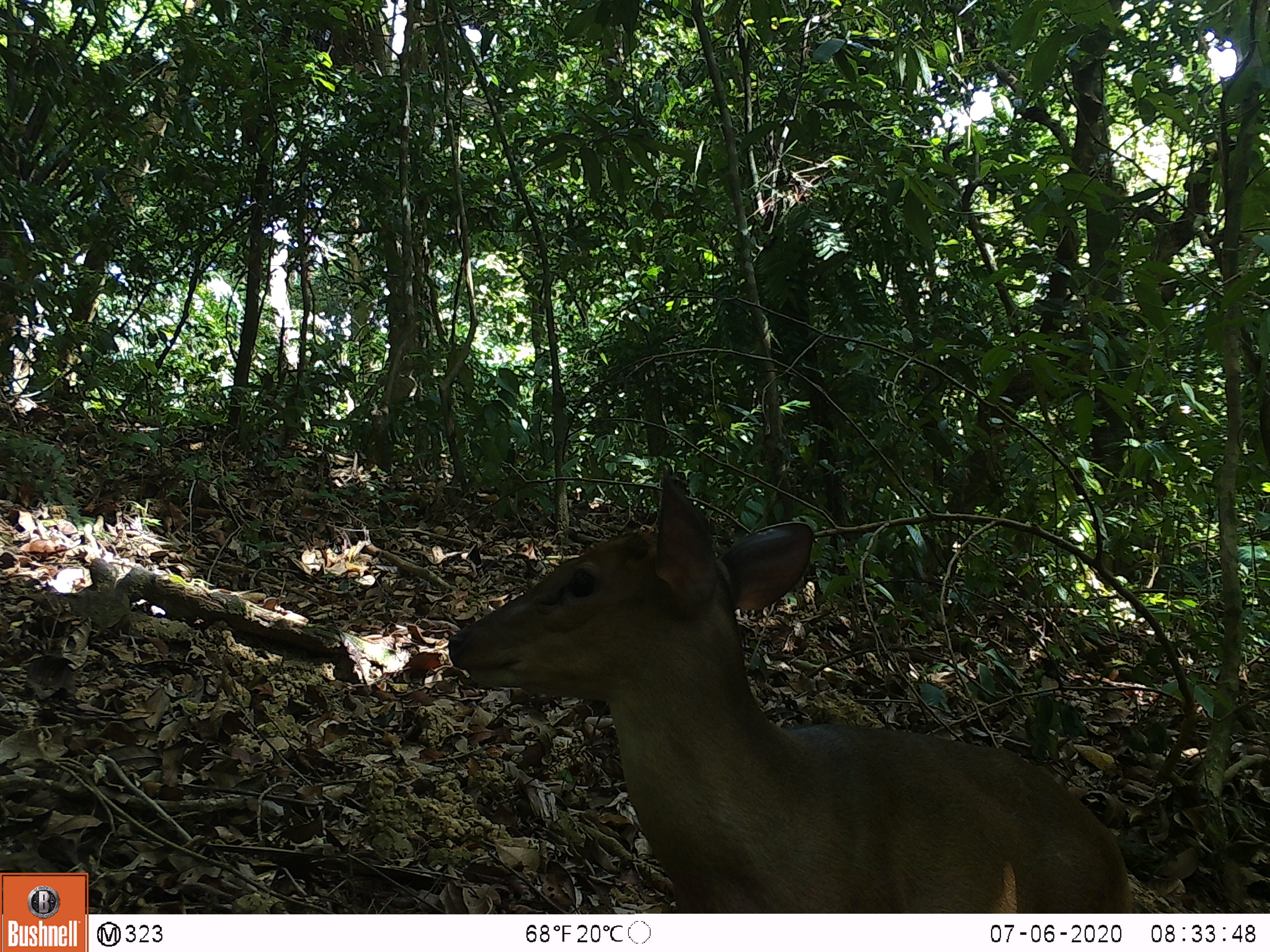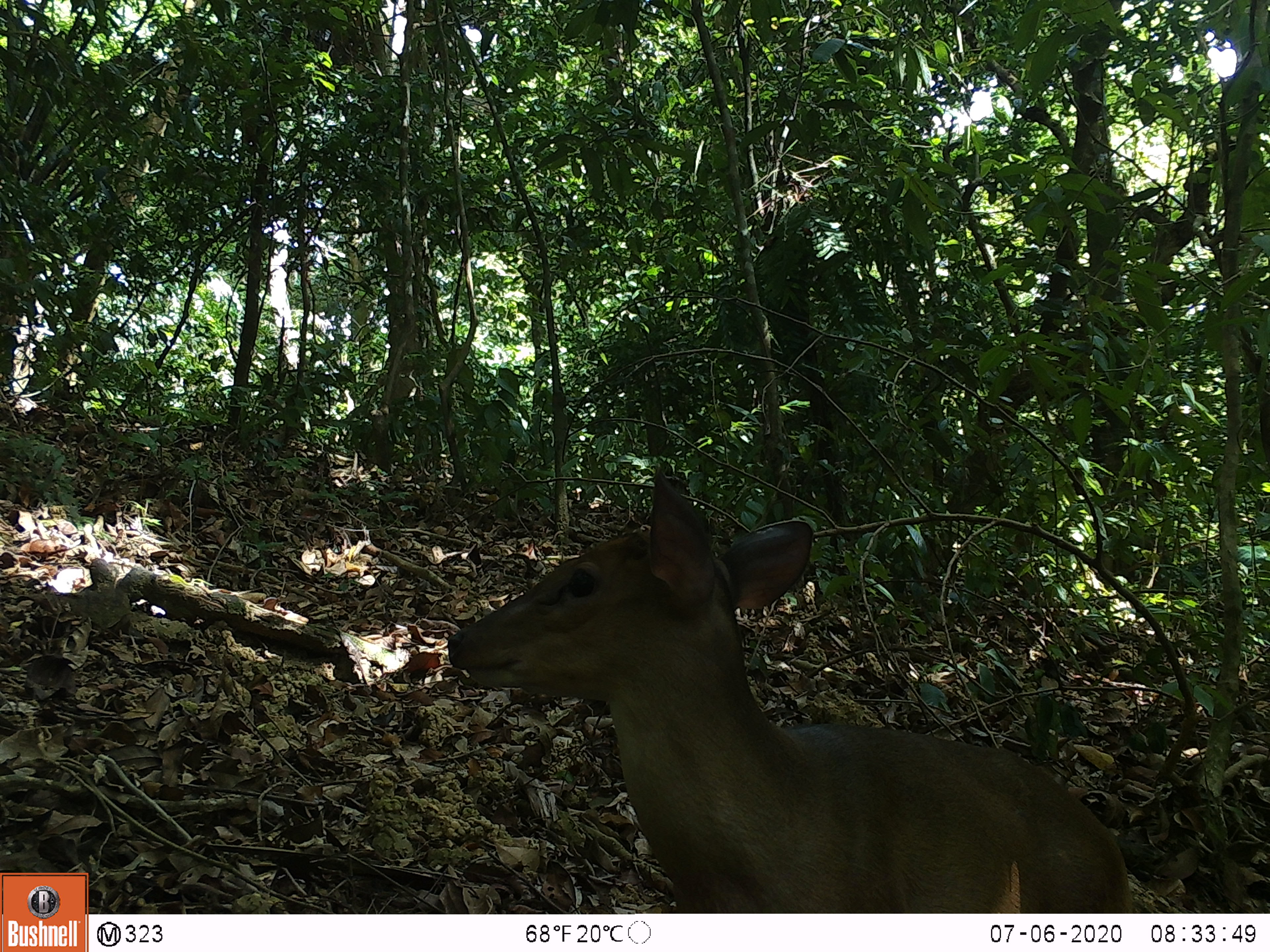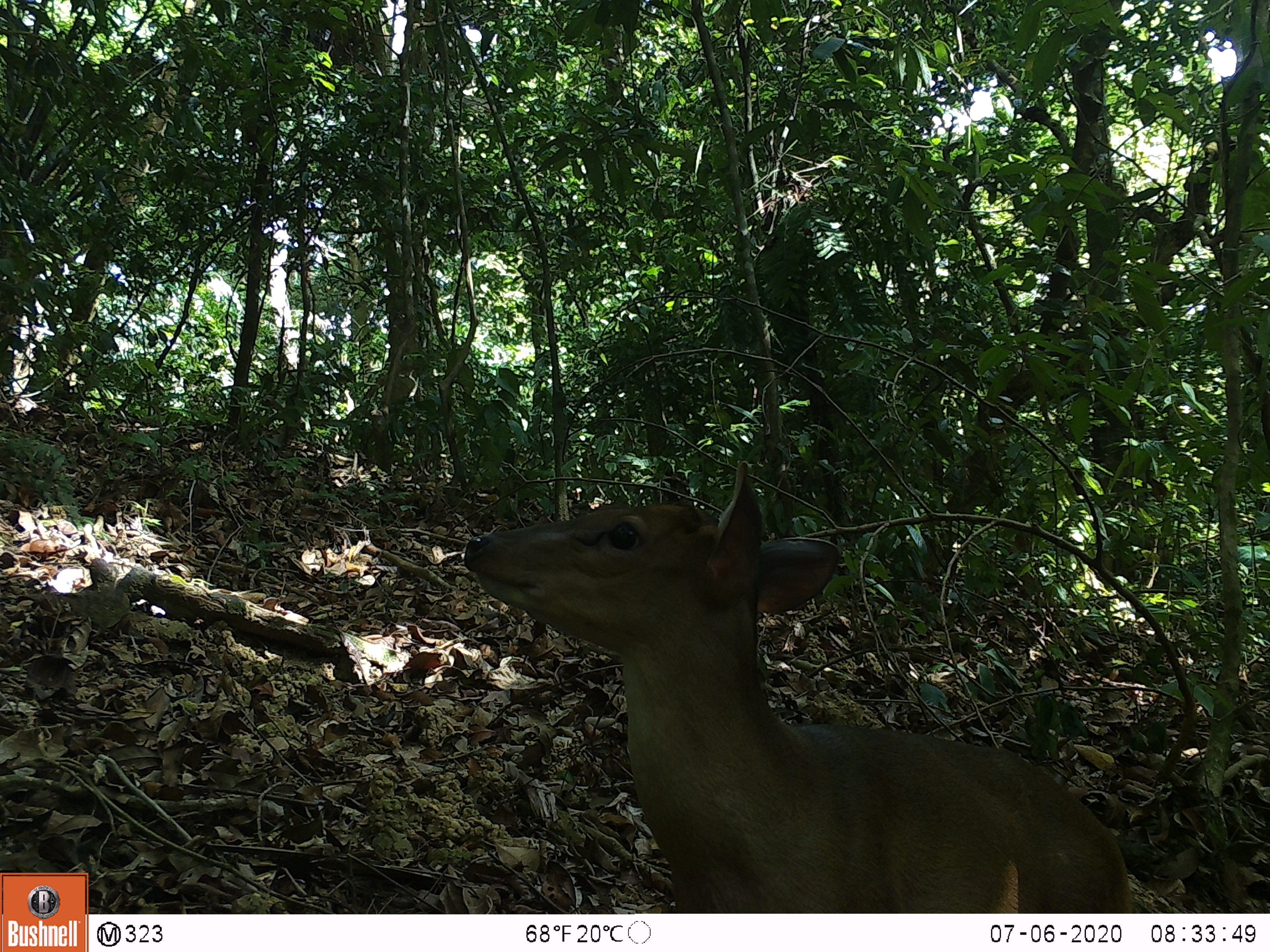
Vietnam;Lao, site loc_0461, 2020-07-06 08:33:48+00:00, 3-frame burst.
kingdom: Animalia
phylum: Chordata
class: Mammalia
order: Artiodactyla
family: Cervidae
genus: Muntiacus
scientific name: Muntiacus vuquangensis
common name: large-antlered muntjac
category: large antlered muntjac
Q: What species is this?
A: Large antlered muntjac (large-antlered muntjac) (Muntiacus vuquangensis).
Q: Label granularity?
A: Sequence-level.